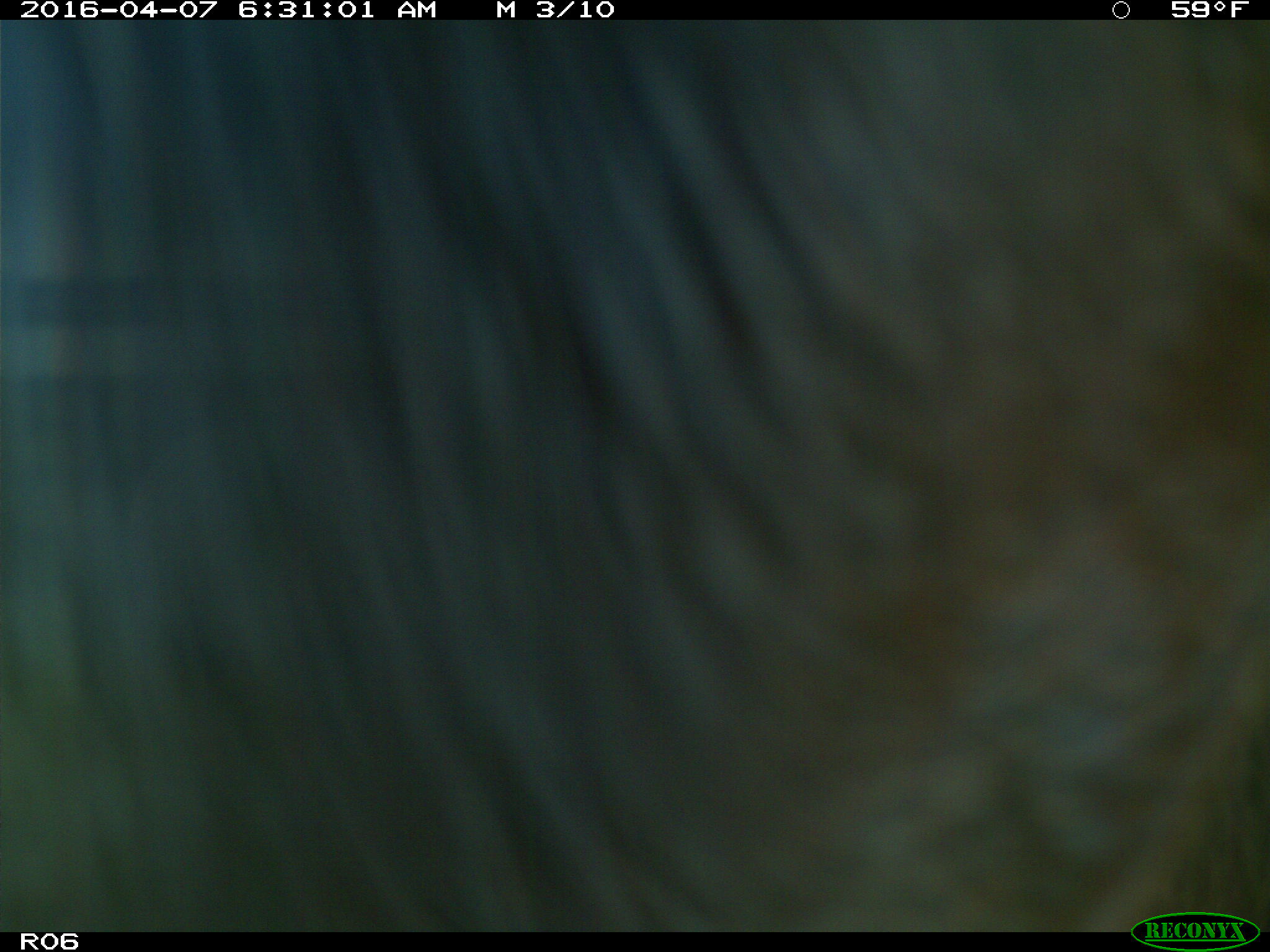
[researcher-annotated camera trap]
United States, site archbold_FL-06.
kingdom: Animalia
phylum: Chordata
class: Mammalia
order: Artiodactyla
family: Bovidae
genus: Bos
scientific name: Bos taurus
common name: domestic cow